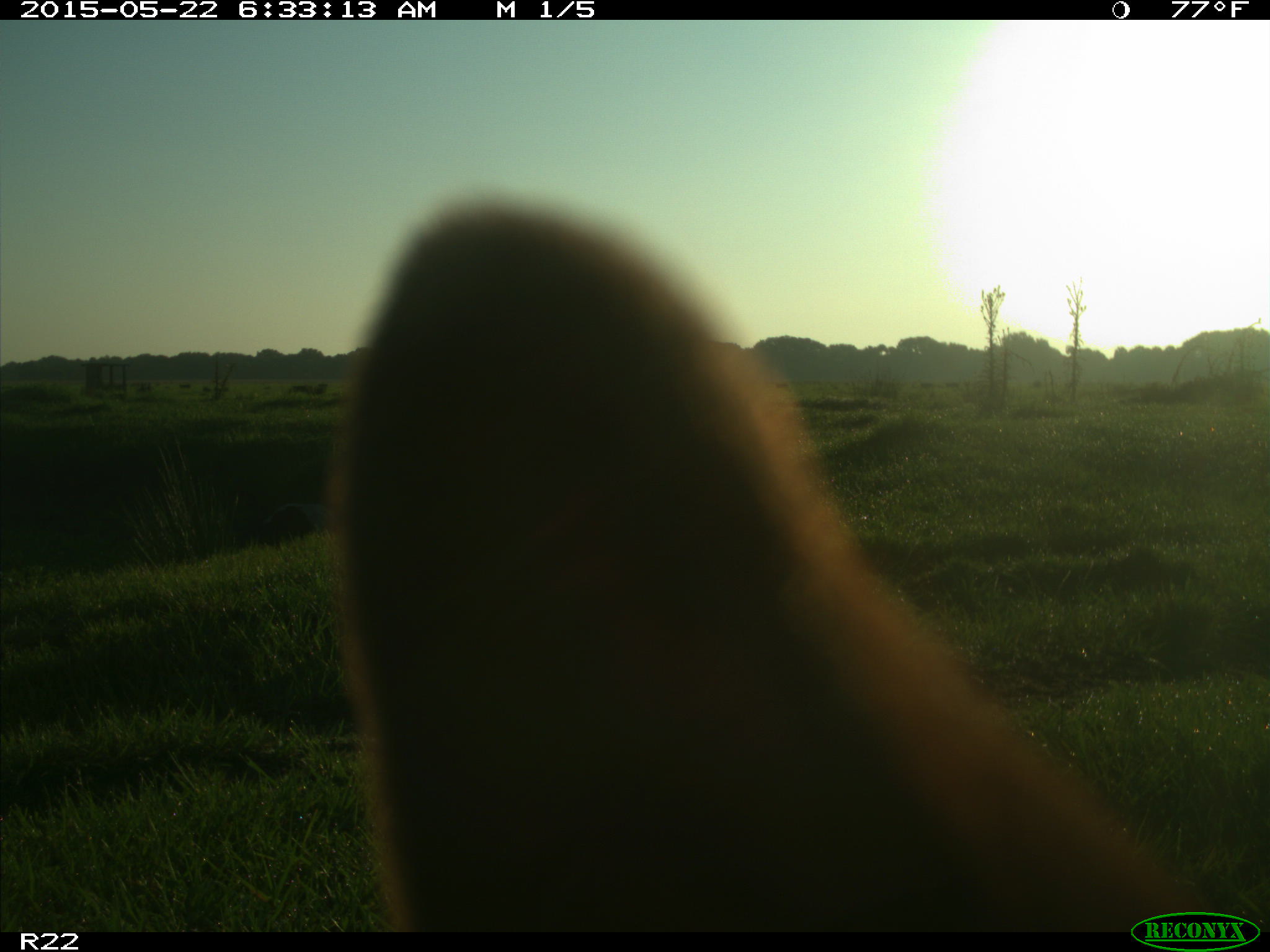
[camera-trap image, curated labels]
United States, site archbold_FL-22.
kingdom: Animalia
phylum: Chordata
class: Mammalia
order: Artiodactyla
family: Bovidae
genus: Bos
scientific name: Bos taurus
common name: domestic cow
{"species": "Bos taurus (domestic cow)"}